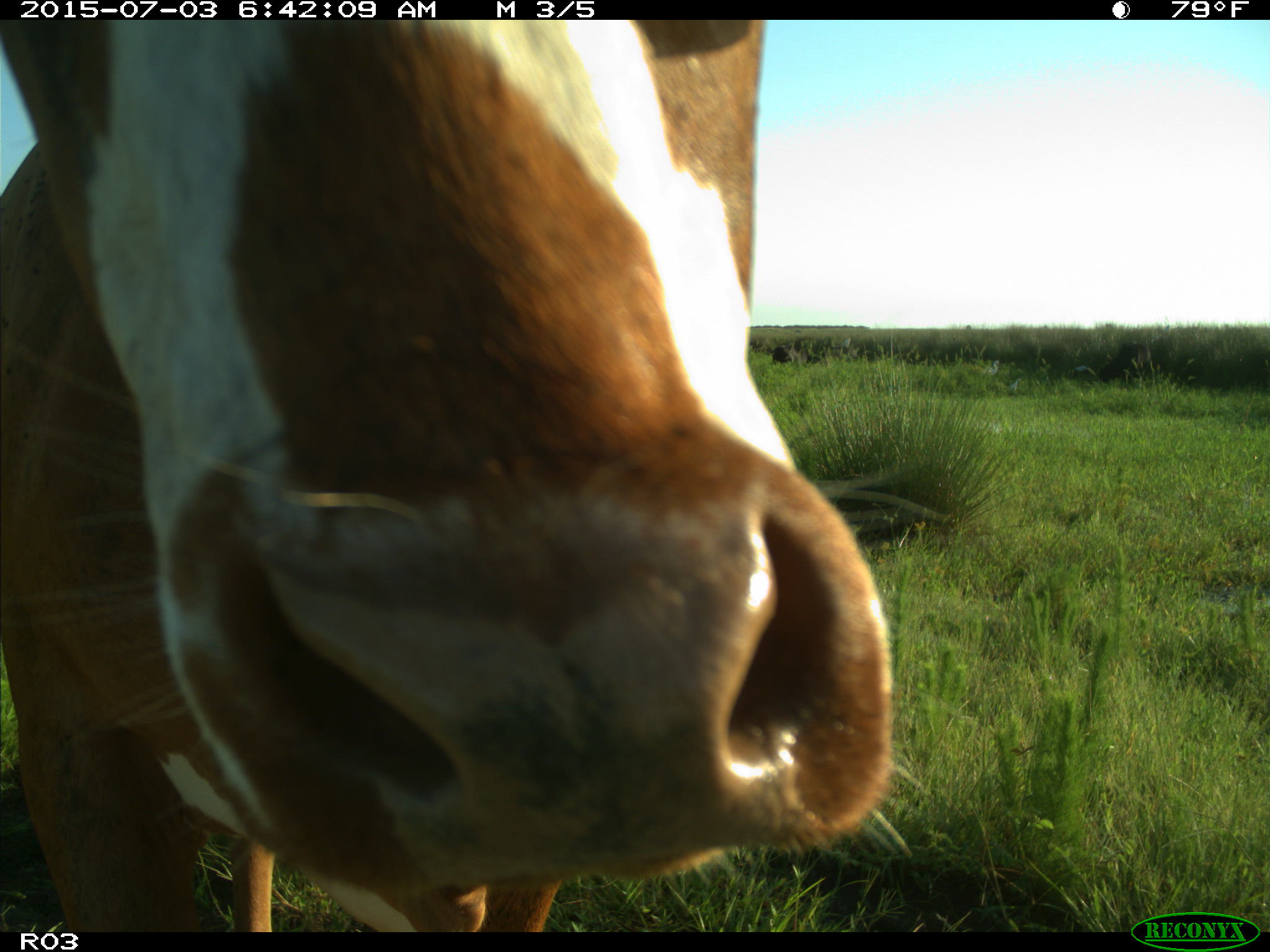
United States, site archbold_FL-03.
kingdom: Animalia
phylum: Chordata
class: Mammalia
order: Artiodactyla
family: Bovidae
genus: Bos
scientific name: Bos taurus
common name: domestic cow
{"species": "Bos taurus (domestic cow)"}